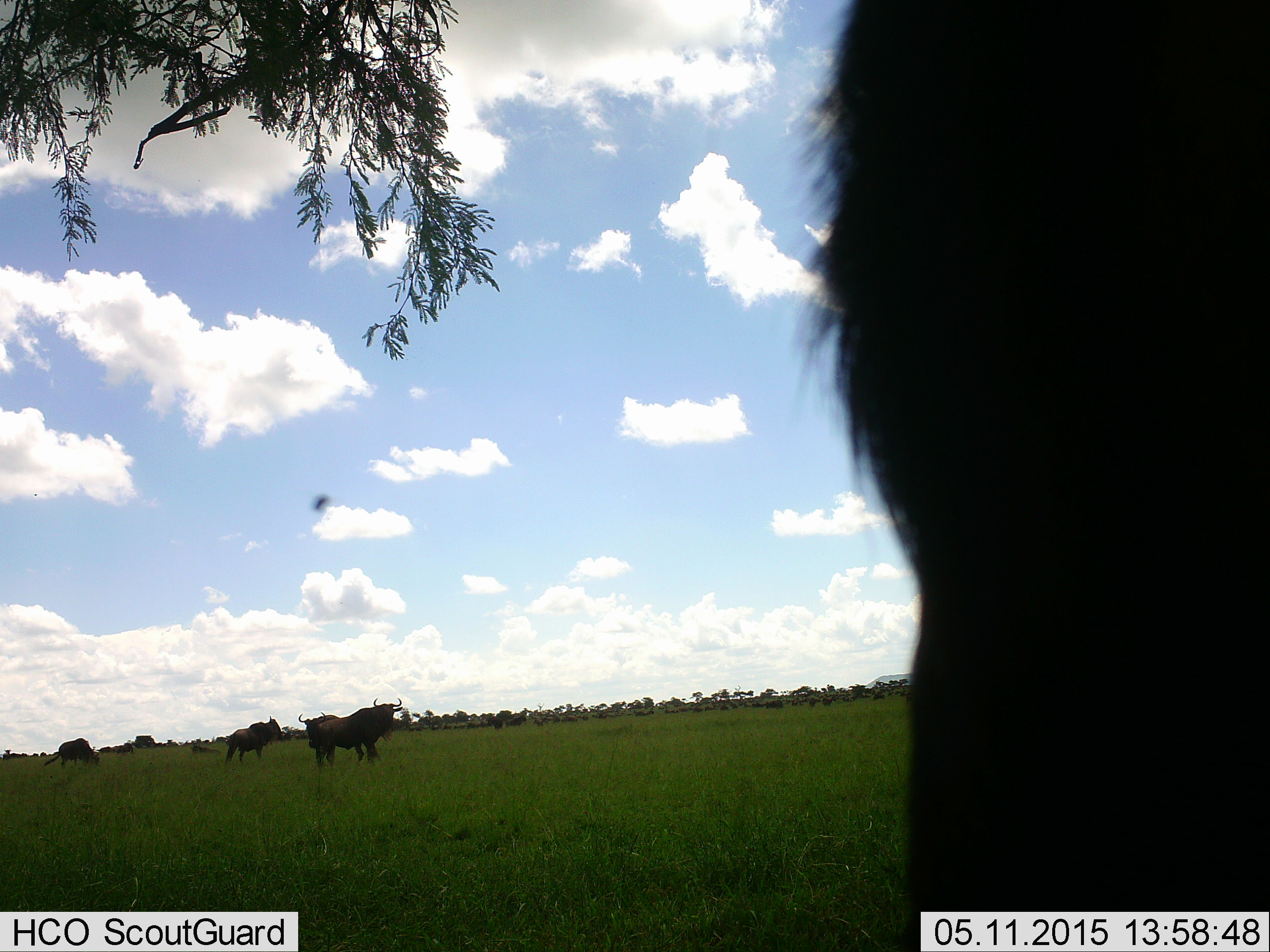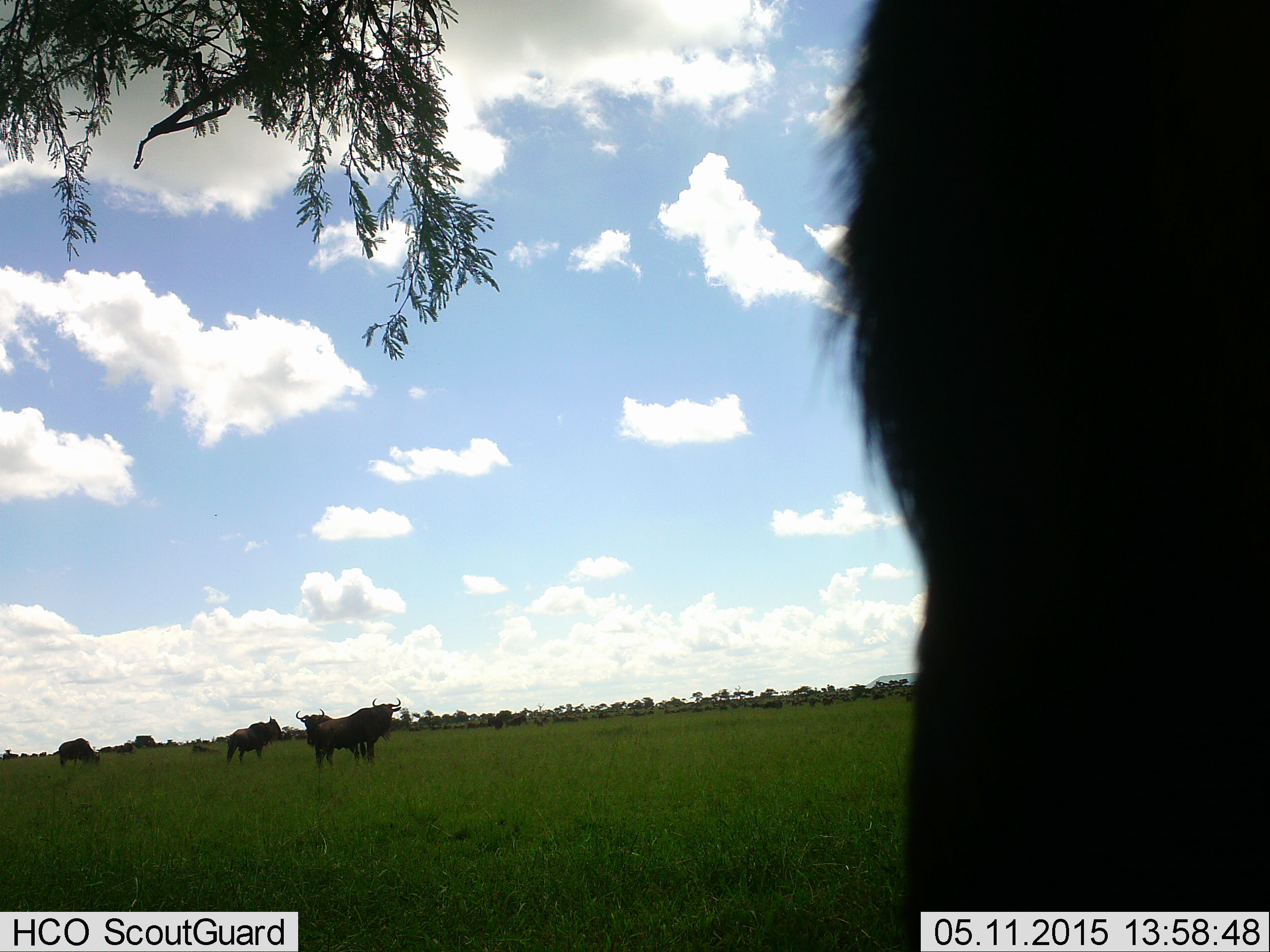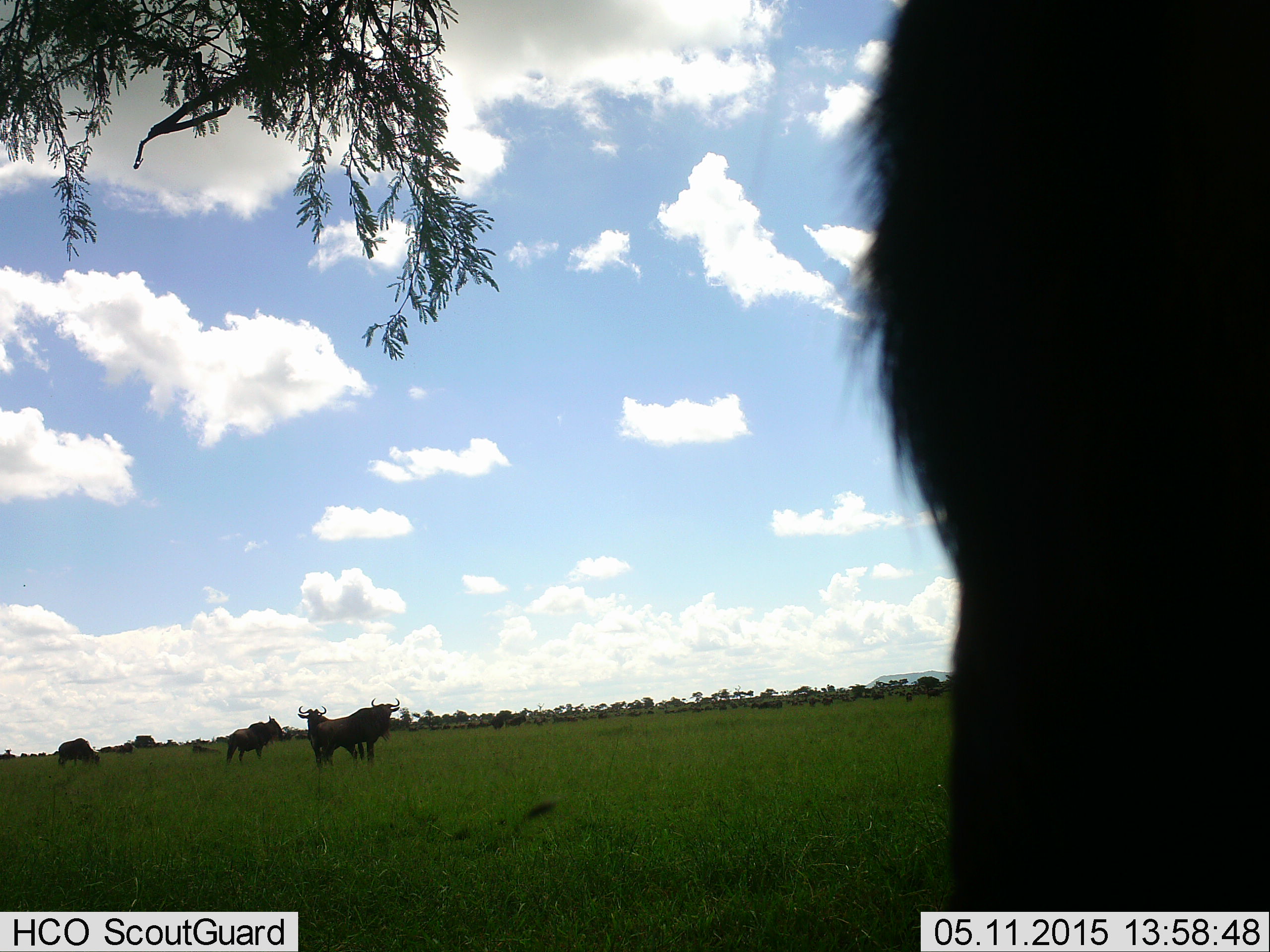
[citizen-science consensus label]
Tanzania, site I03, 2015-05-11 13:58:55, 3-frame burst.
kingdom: Animalia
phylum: Chordata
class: Mammalia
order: Artiodactyla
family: Bovidae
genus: Connochaetes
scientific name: Connochaetes taurinus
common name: blue wildebeest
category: wildebeest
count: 5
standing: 100%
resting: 13%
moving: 27%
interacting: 7%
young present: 0%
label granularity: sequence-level